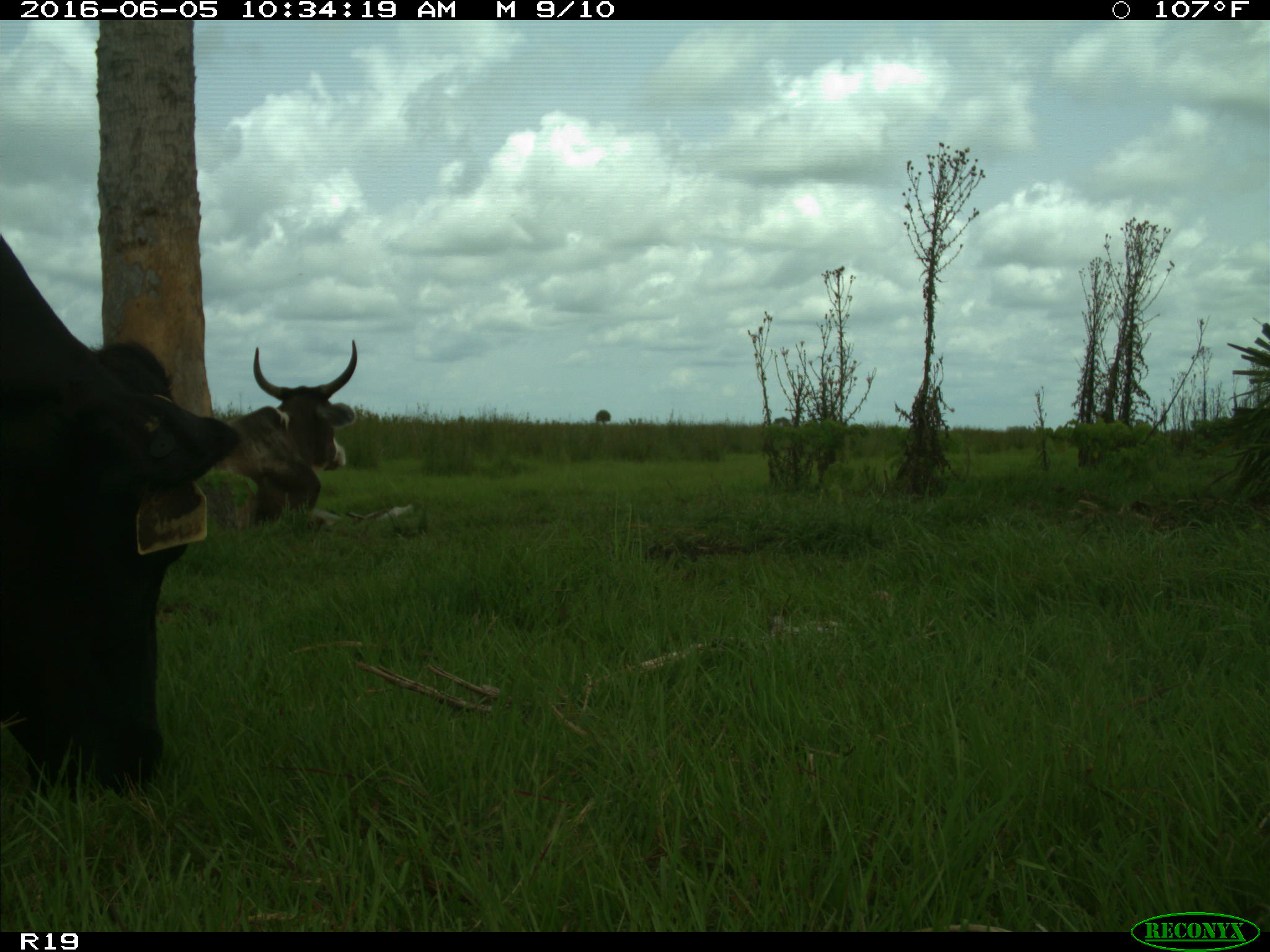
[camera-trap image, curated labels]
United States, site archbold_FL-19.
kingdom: Animalia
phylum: Chordata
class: Mammalia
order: Artiodactyla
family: Bovidae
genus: Bos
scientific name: Bos taurus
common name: domestic cow